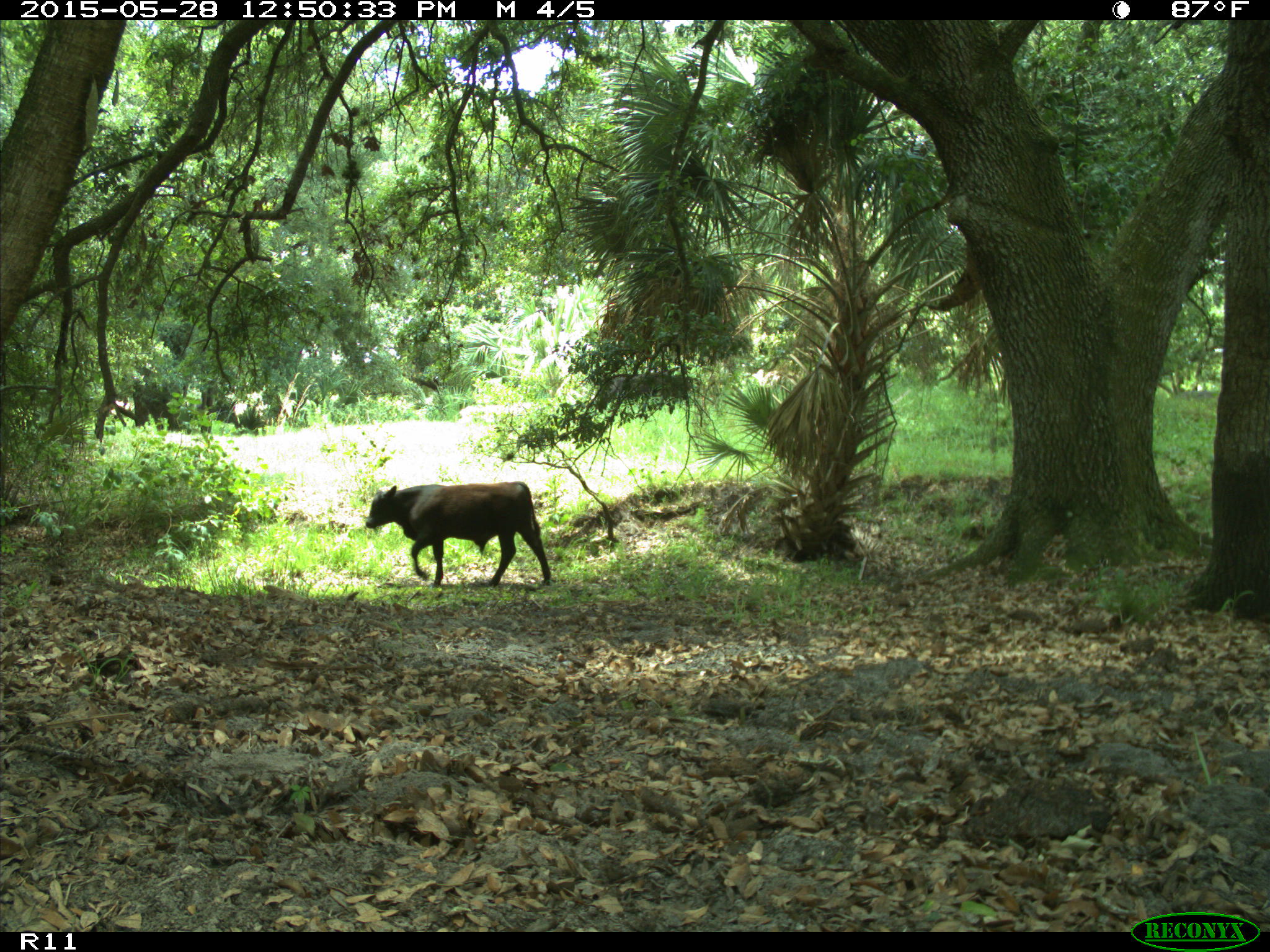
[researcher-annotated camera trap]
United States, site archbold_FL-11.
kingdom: Animalia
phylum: Chordata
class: Mammalia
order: Artiodactyla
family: Bovidae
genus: Bos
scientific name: Bos taurus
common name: domestic cow